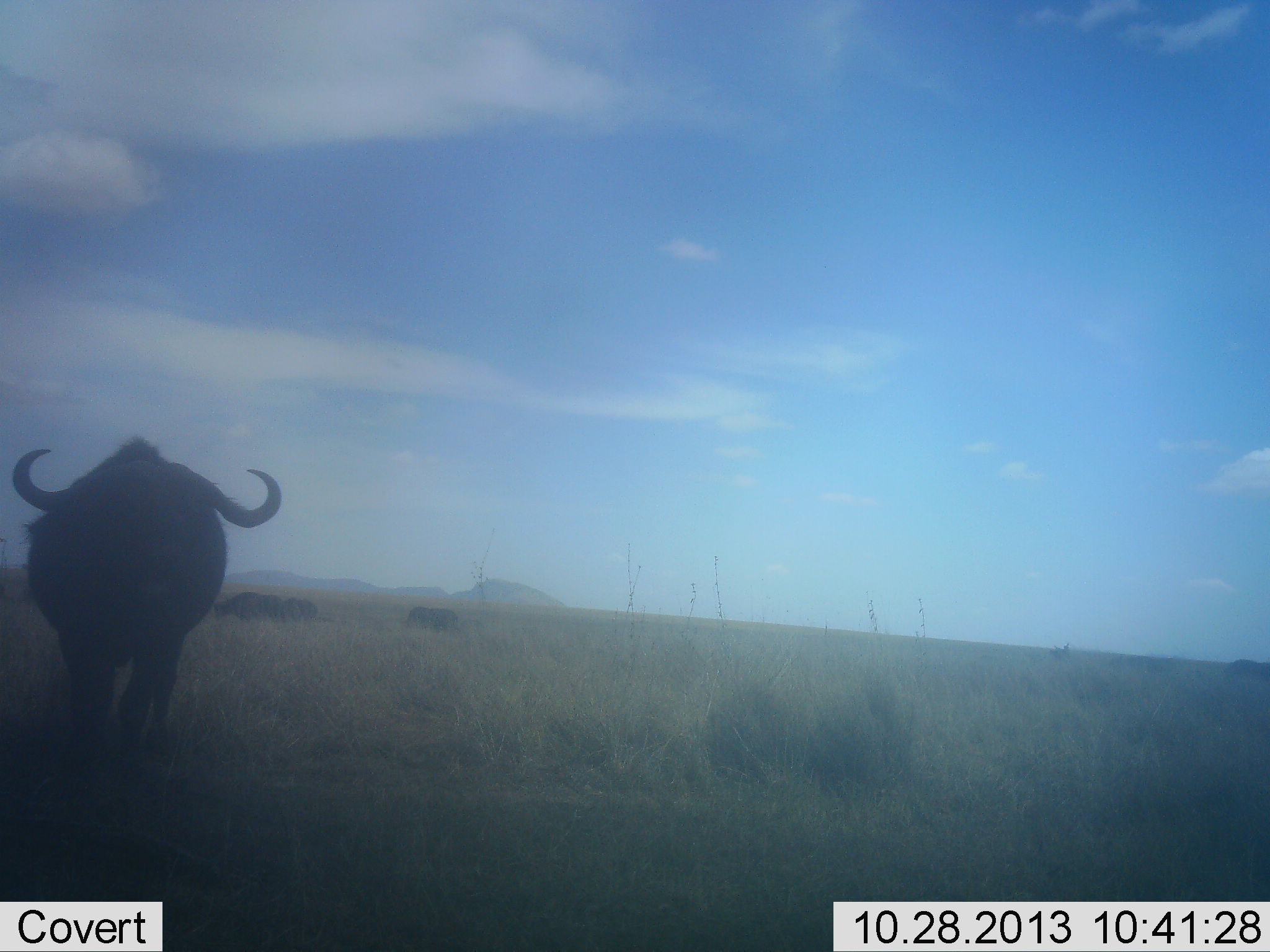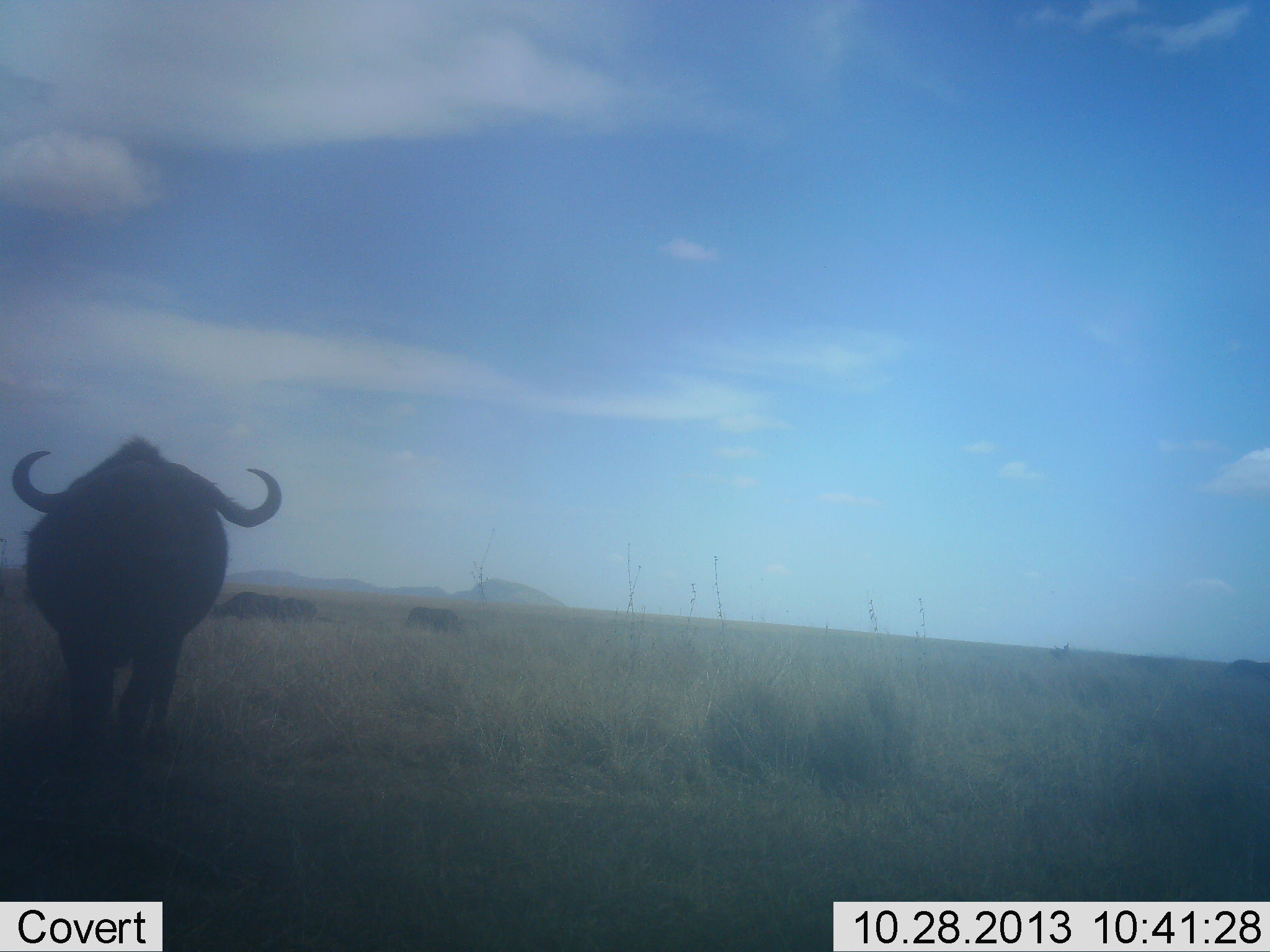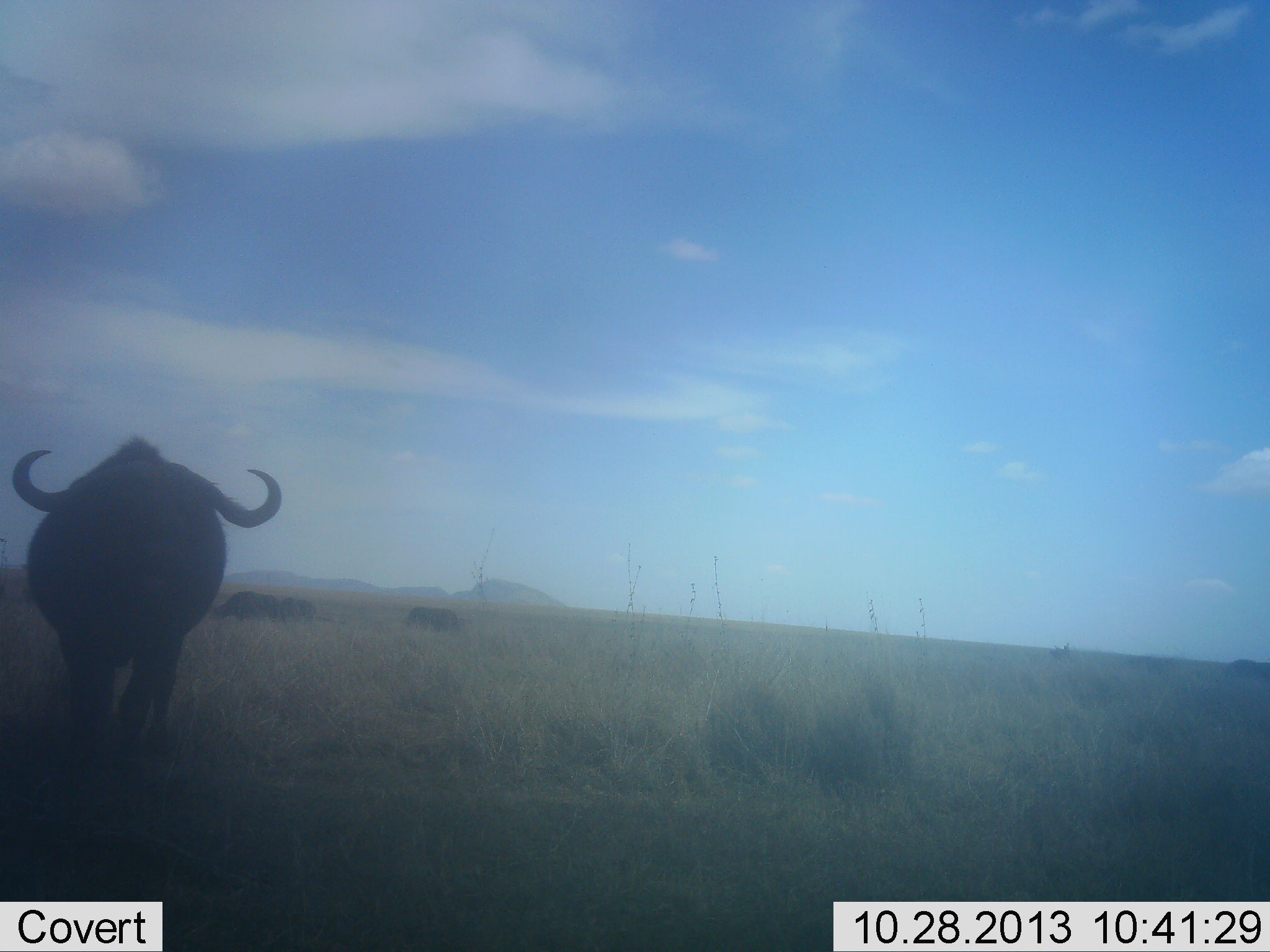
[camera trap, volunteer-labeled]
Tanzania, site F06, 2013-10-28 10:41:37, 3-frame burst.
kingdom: Animalia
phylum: Chordata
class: Mammalia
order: Artiodactyla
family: Bovidae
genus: Syncerus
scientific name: Syncerus caffer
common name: cape buffalo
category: buffalo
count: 1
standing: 94%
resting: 0%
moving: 12%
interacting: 0%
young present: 0%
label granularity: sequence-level